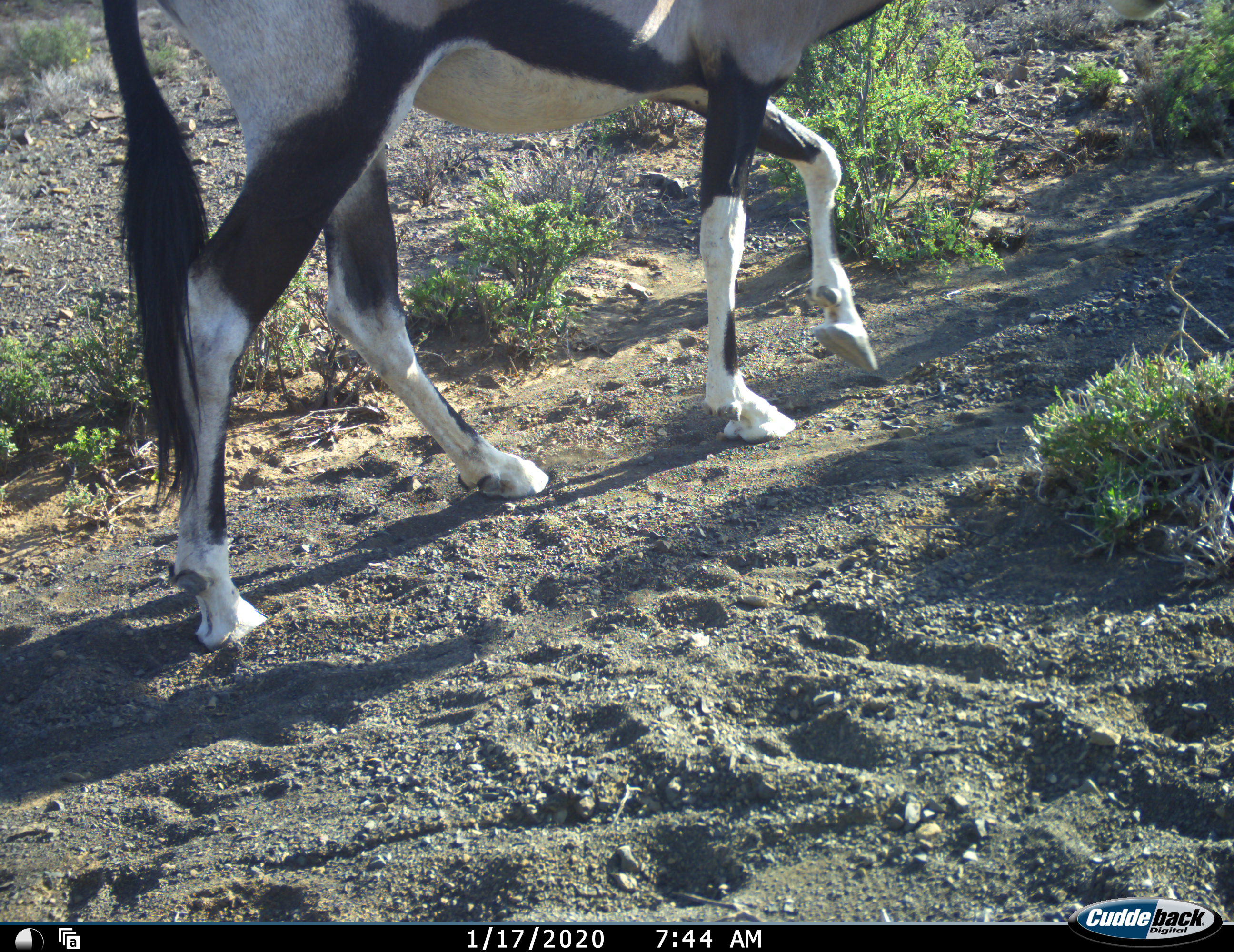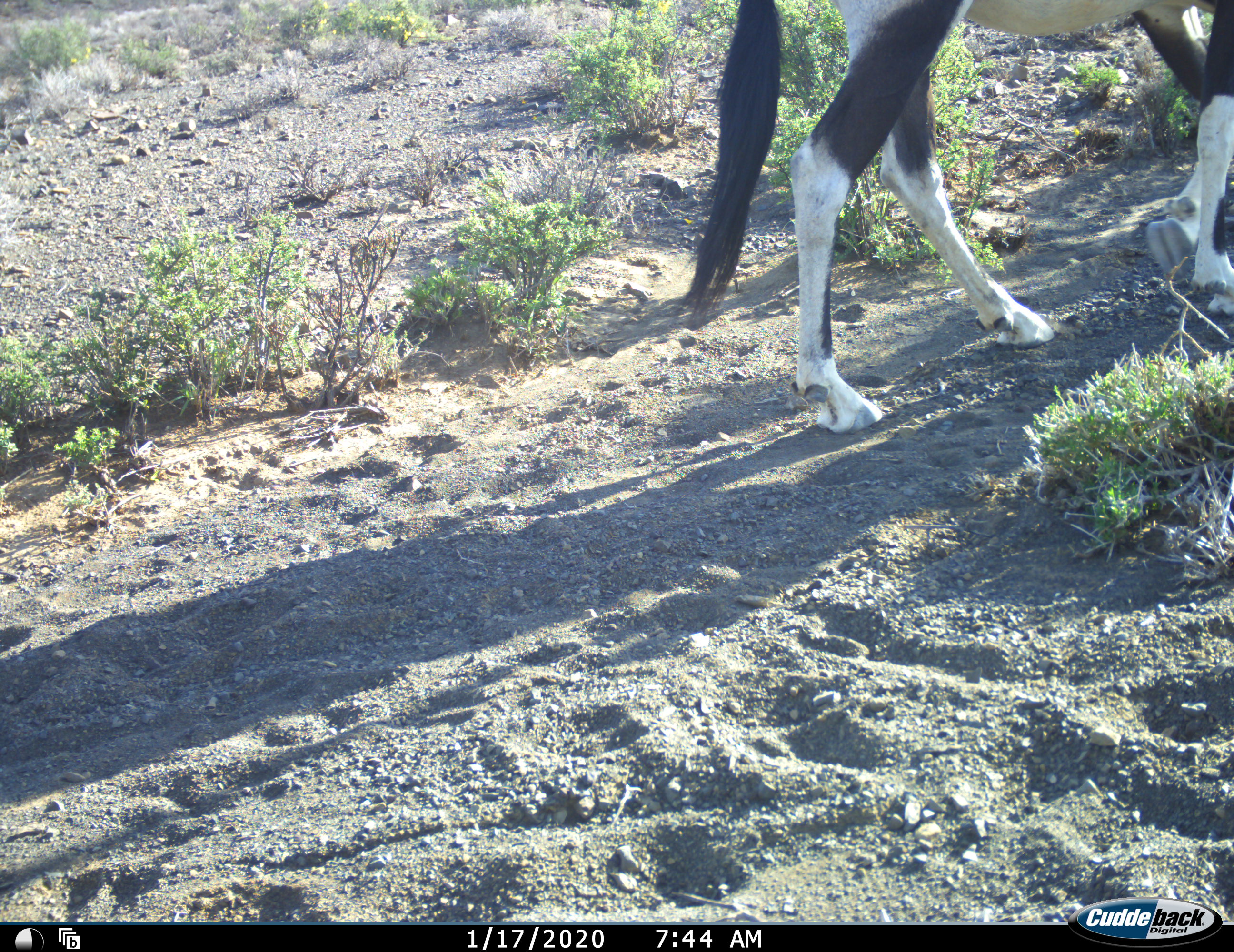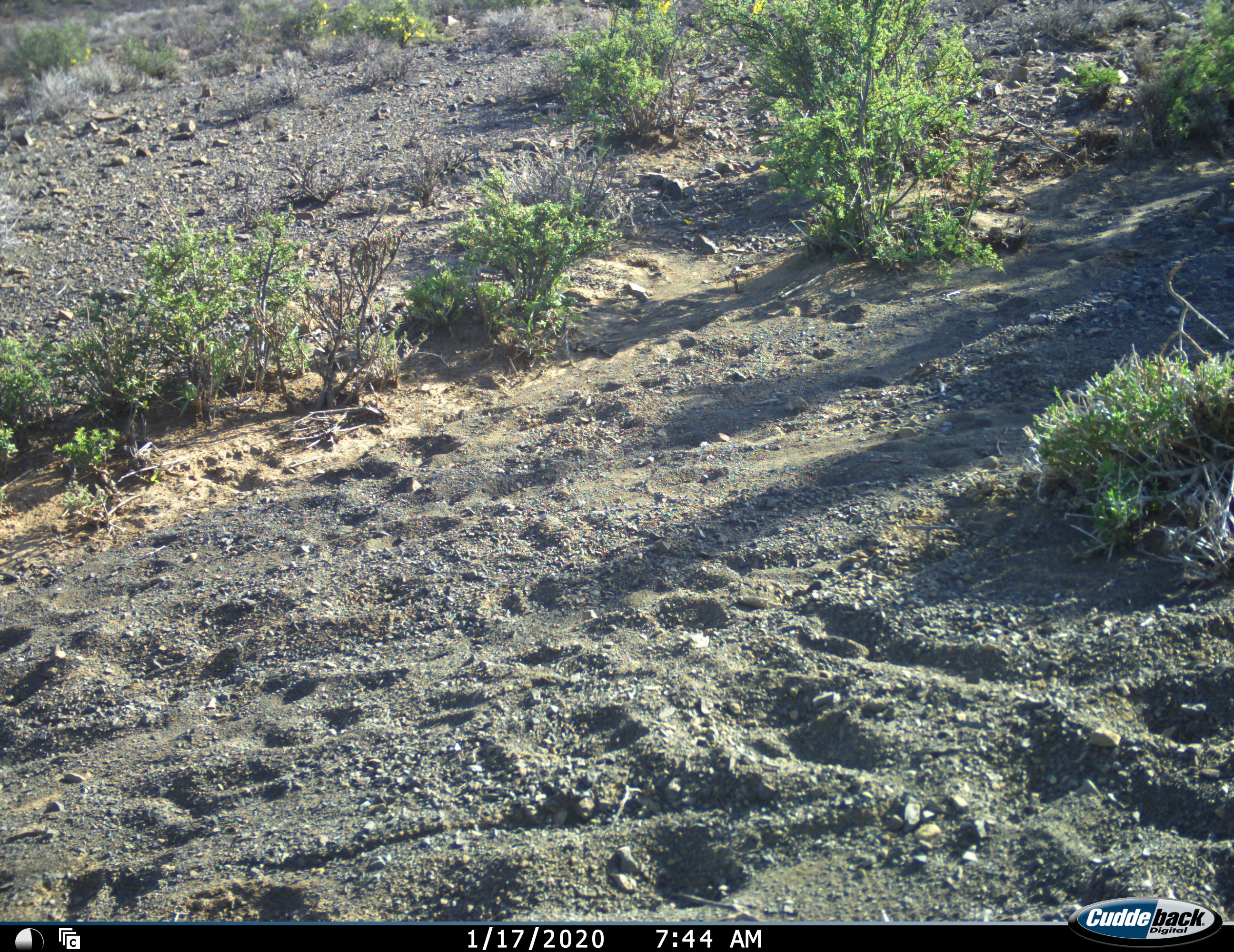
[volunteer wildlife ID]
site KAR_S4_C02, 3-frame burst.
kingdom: Animalia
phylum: Chordata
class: Mammalia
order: Artiodactyla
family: Bovidae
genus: Oryx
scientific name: Oryx gazella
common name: gemsbok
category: oryx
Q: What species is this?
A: Oryx (gemsbok) (Oryx gazella).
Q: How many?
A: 1.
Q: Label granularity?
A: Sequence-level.